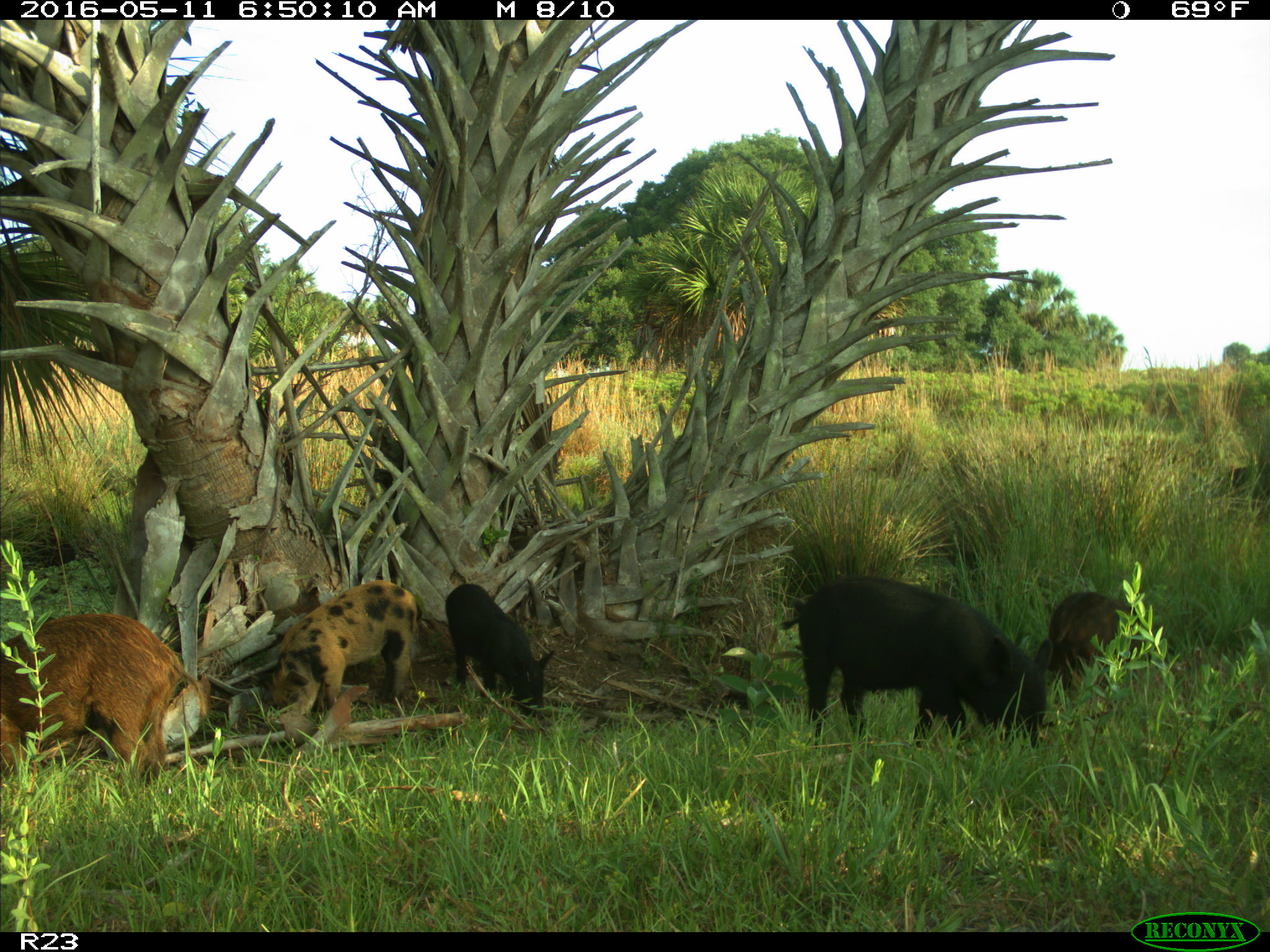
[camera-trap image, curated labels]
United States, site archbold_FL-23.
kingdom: Animalia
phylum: Chordata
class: Mammalia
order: Artiodactyla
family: Suidae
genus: Sus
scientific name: Sus scrofa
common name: wild boar